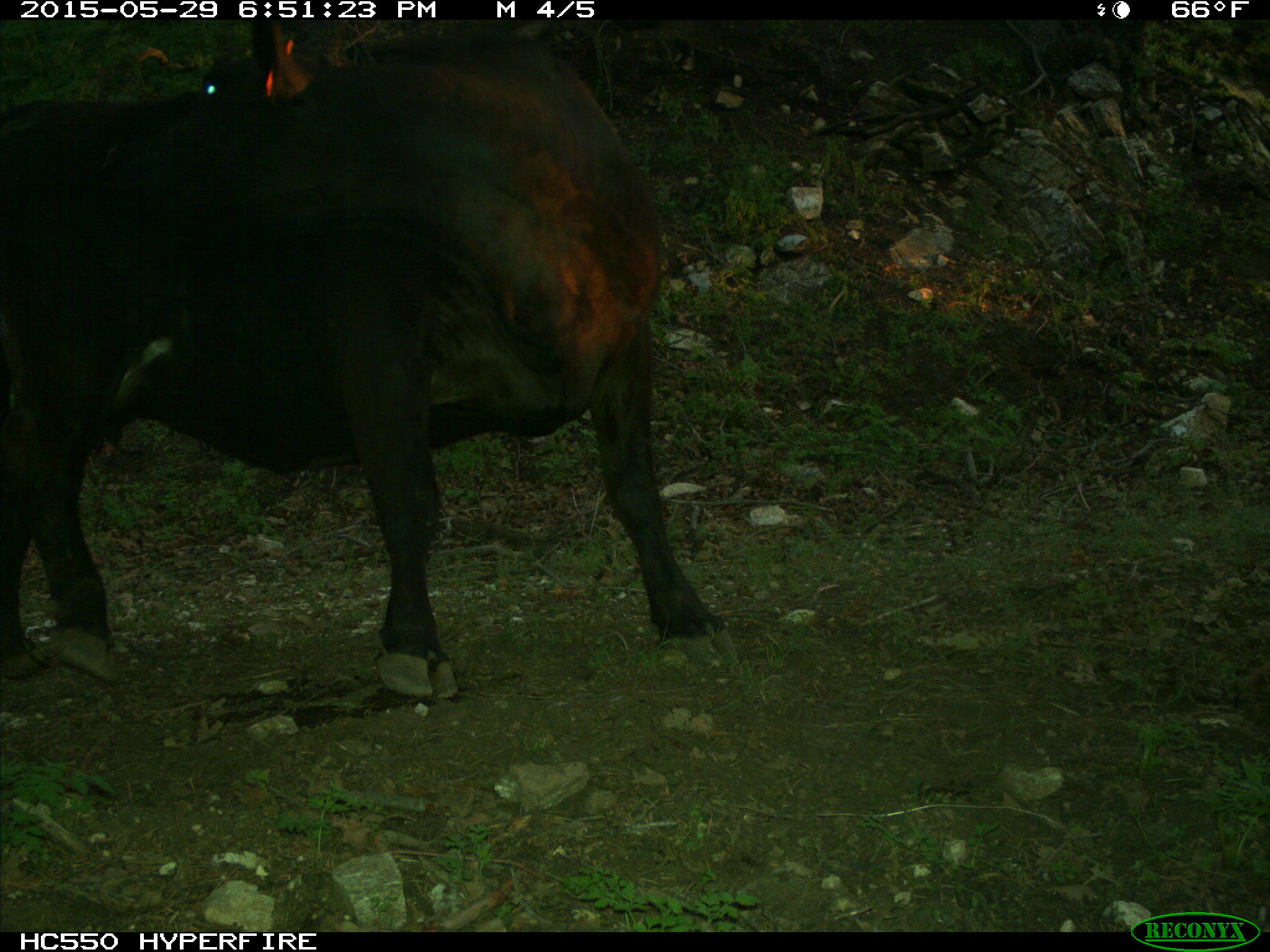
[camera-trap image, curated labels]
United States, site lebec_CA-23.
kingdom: Animalia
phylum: Chordata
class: Mammalia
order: Artiodactyla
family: Bovidae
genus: Bos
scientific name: Bos taurus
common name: domestic cow